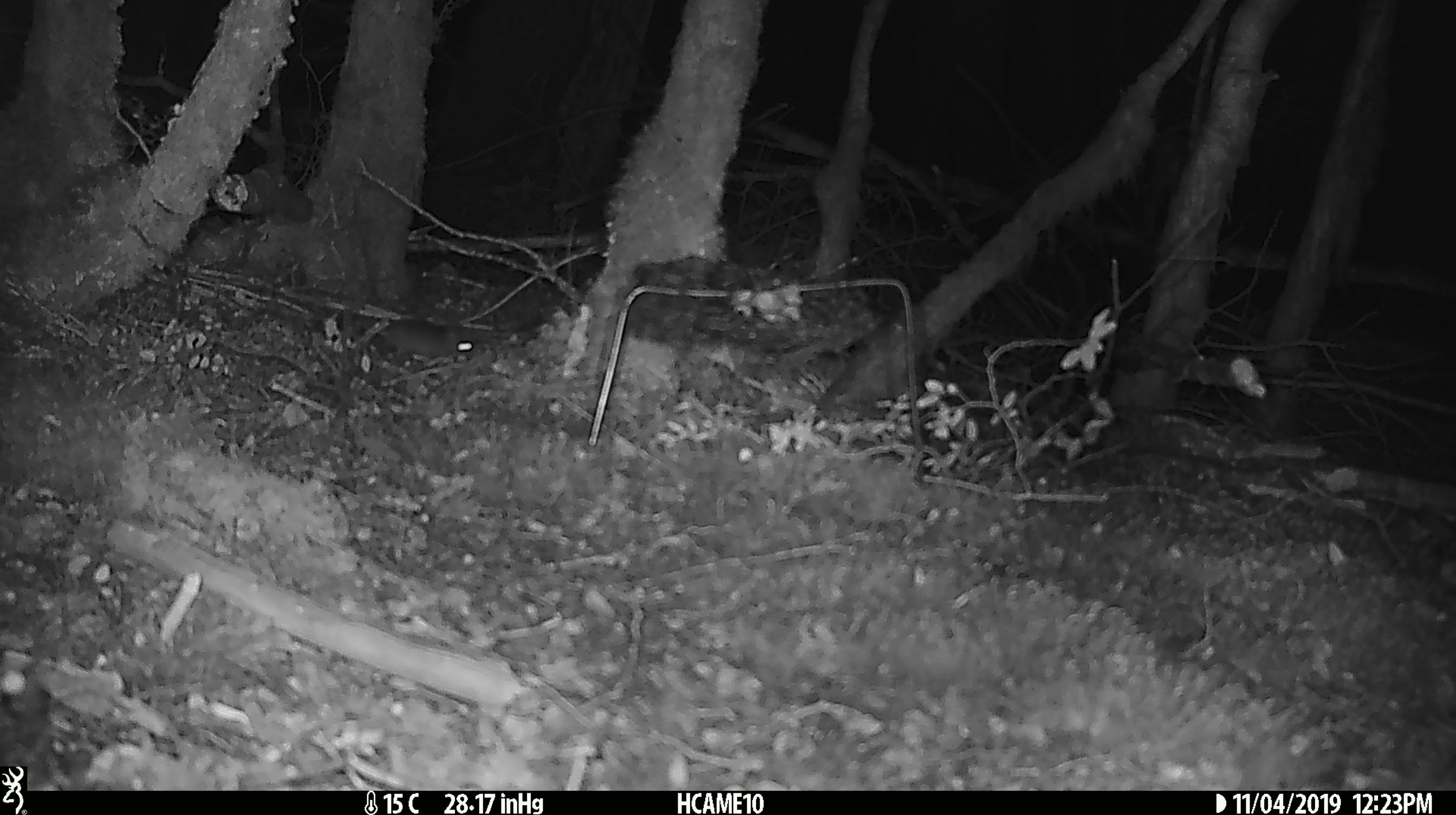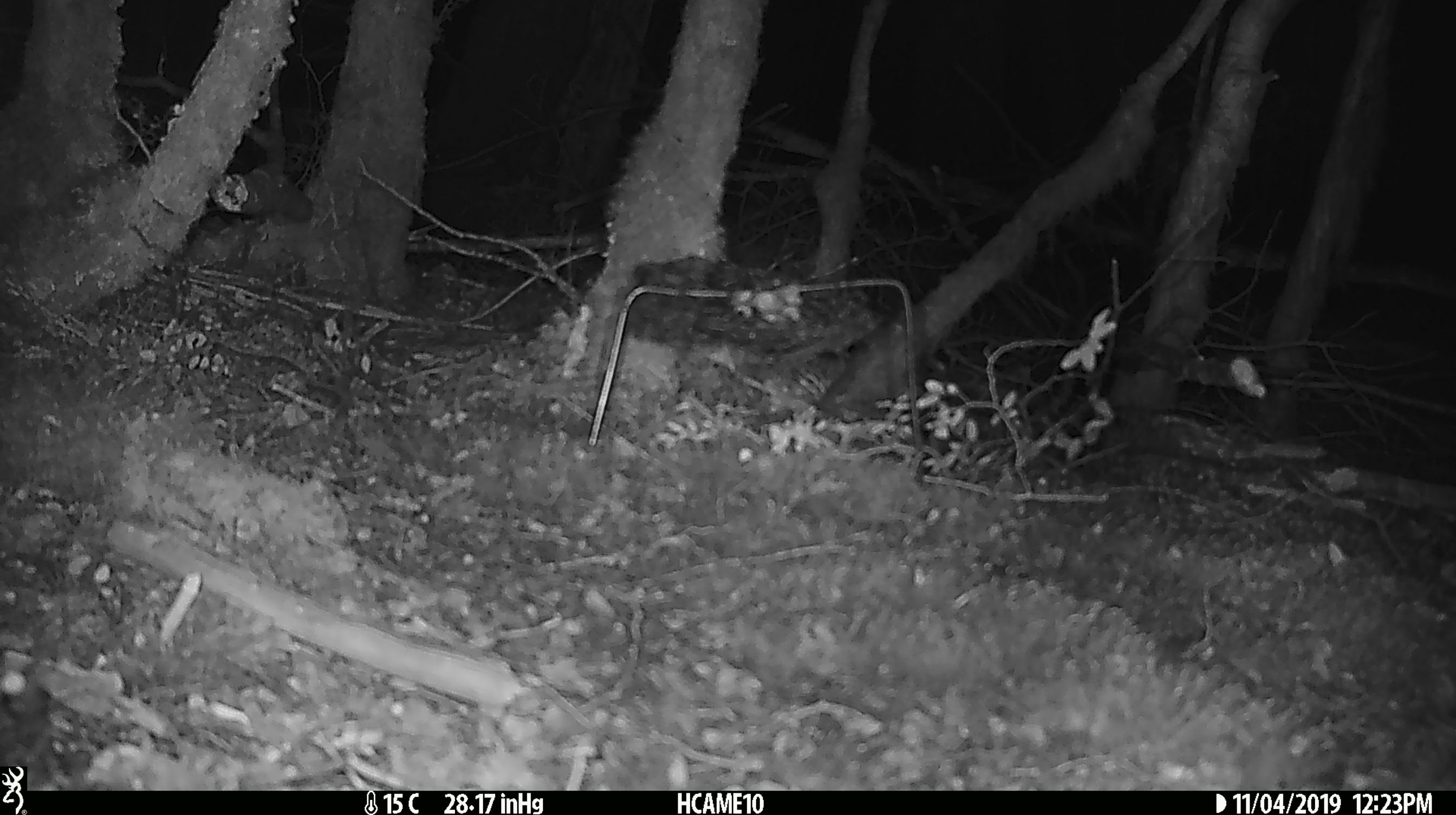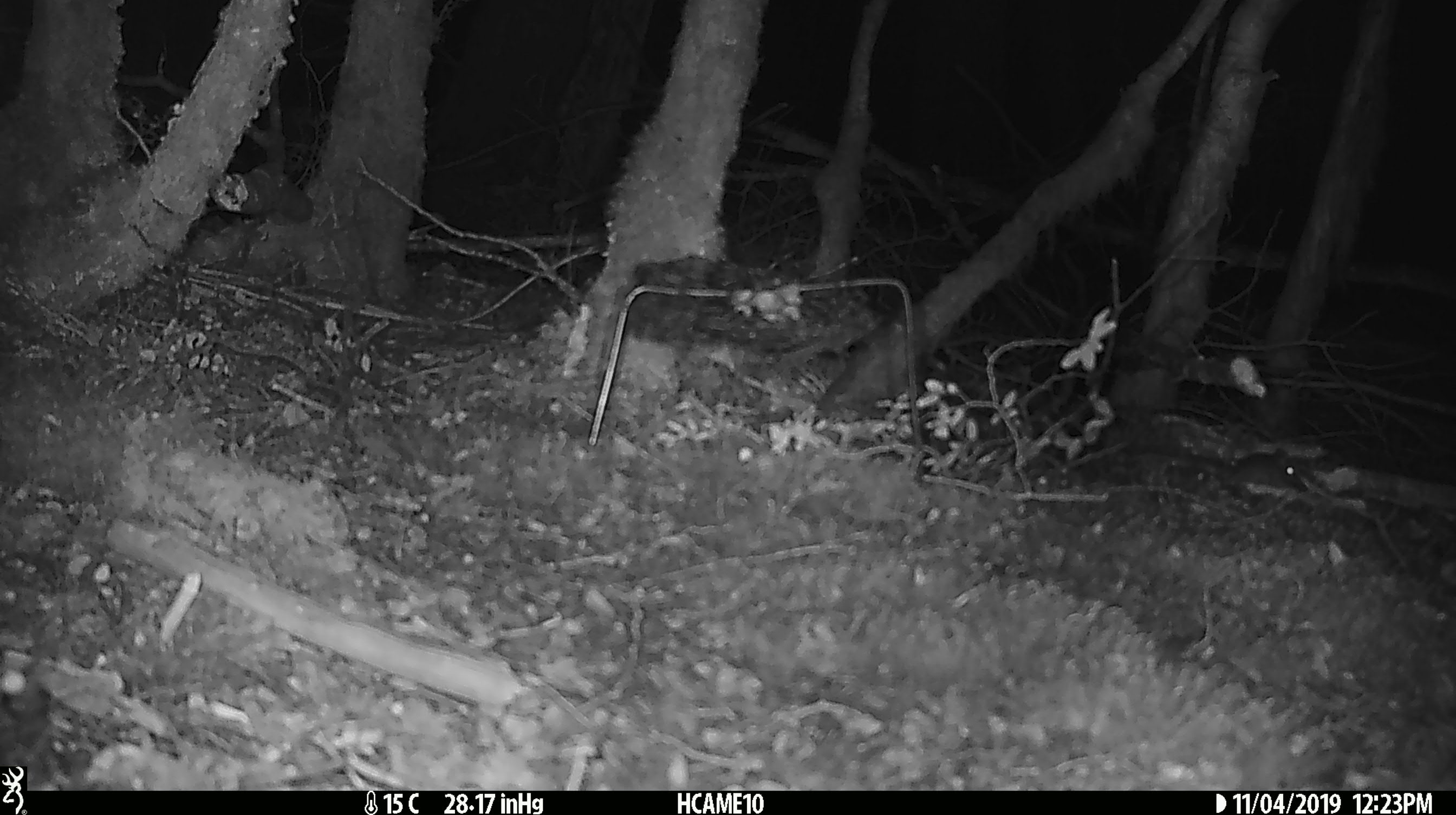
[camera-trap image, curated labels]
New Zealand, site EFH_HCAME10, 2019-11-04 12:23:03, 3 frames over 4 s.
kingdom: Animalia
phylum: Chordata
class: Mammalia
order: Rodentia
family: Muridae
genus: Mus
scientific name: Mus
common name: mouse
Mouse (Mus).